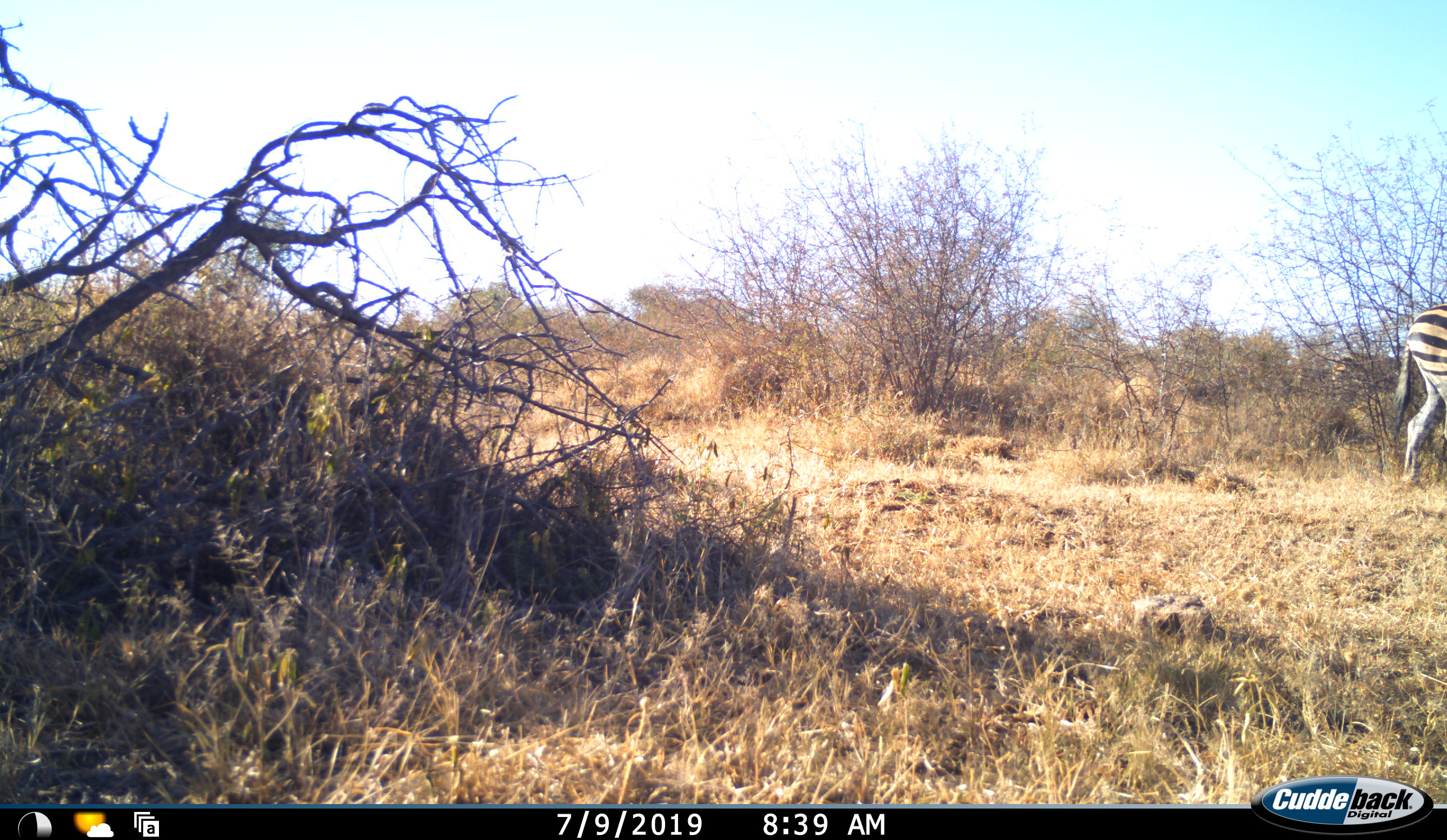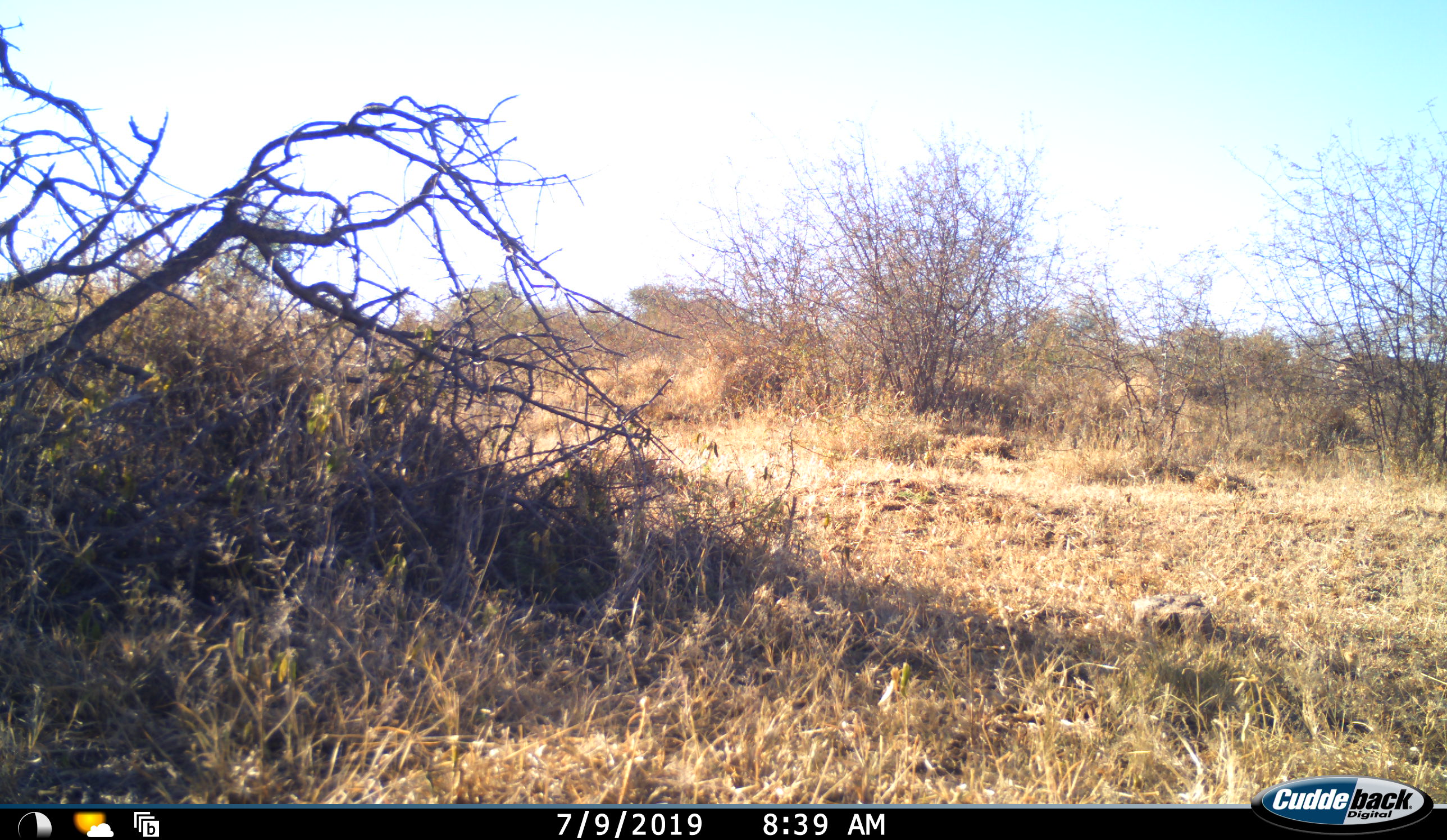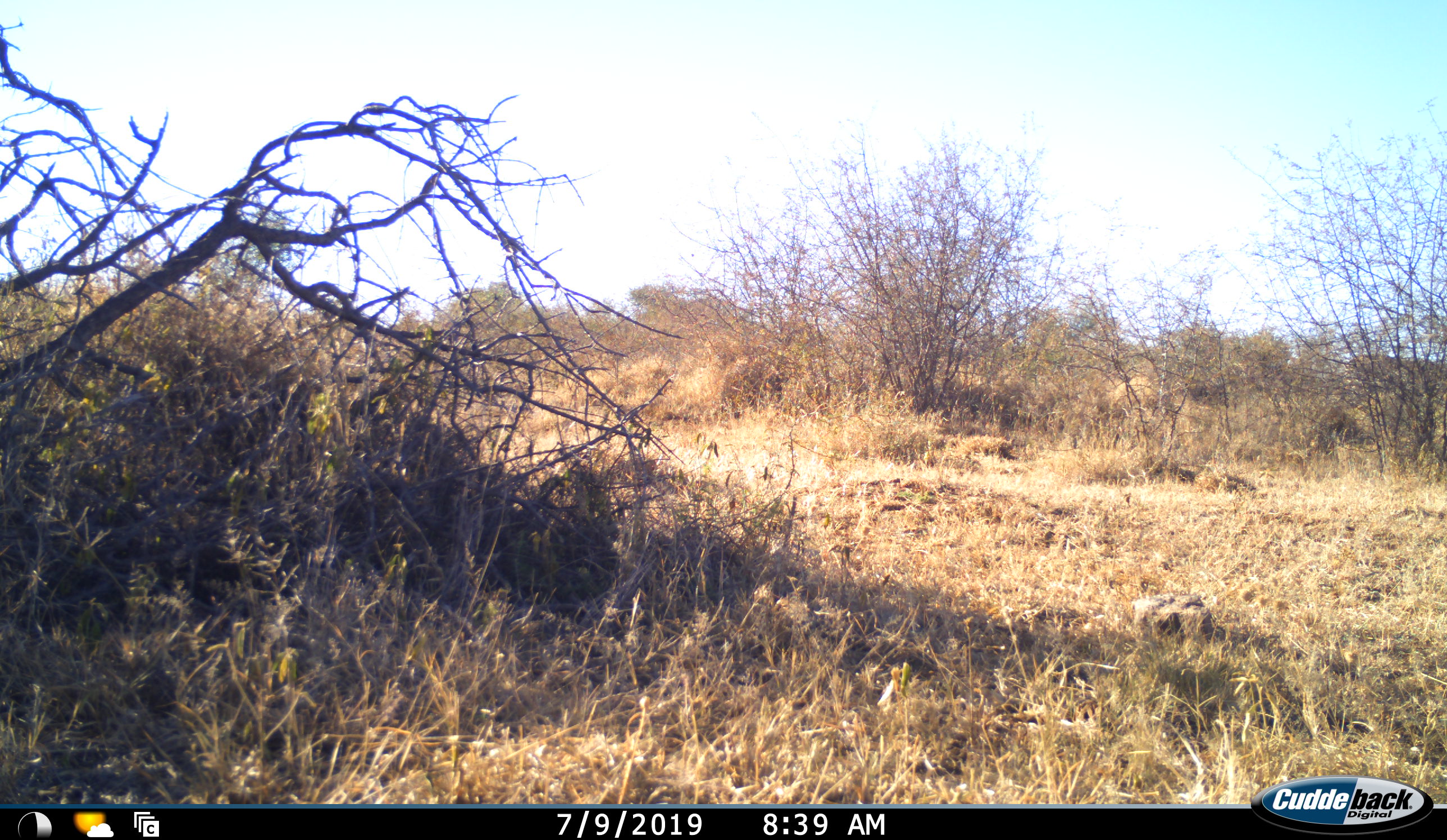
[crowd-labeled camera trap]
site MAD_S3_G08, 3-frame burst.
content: unidentified animal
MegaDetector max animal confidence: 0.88